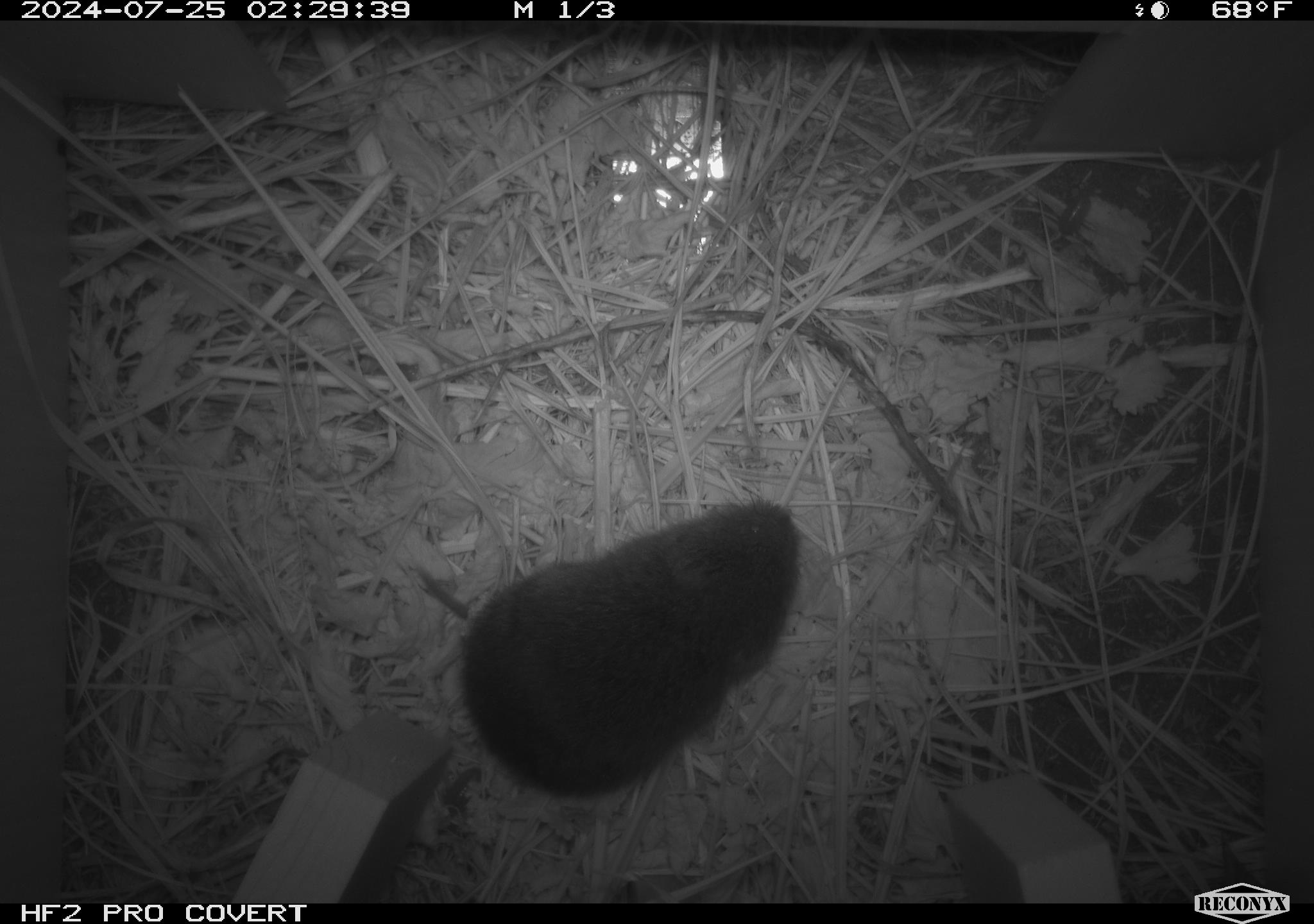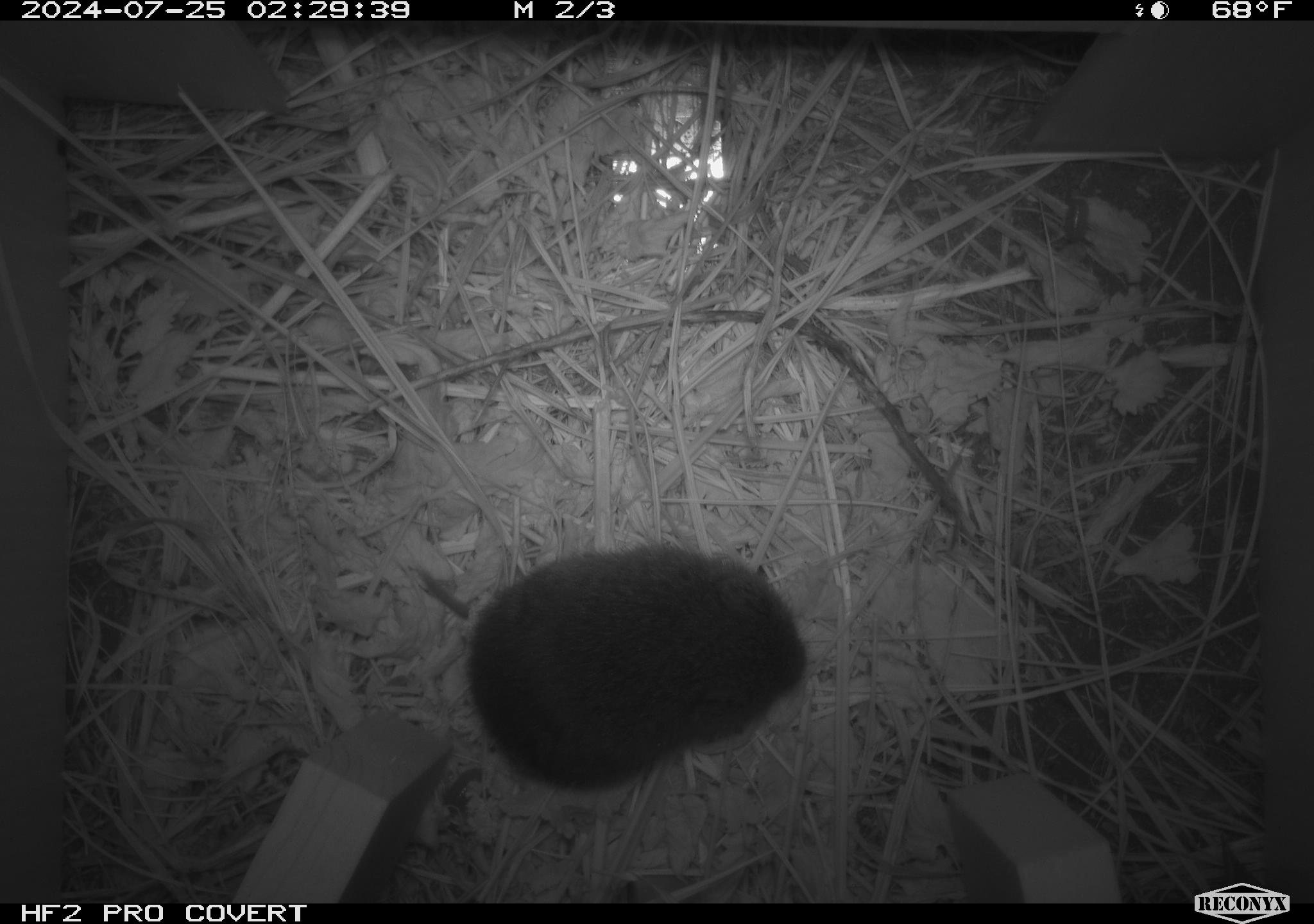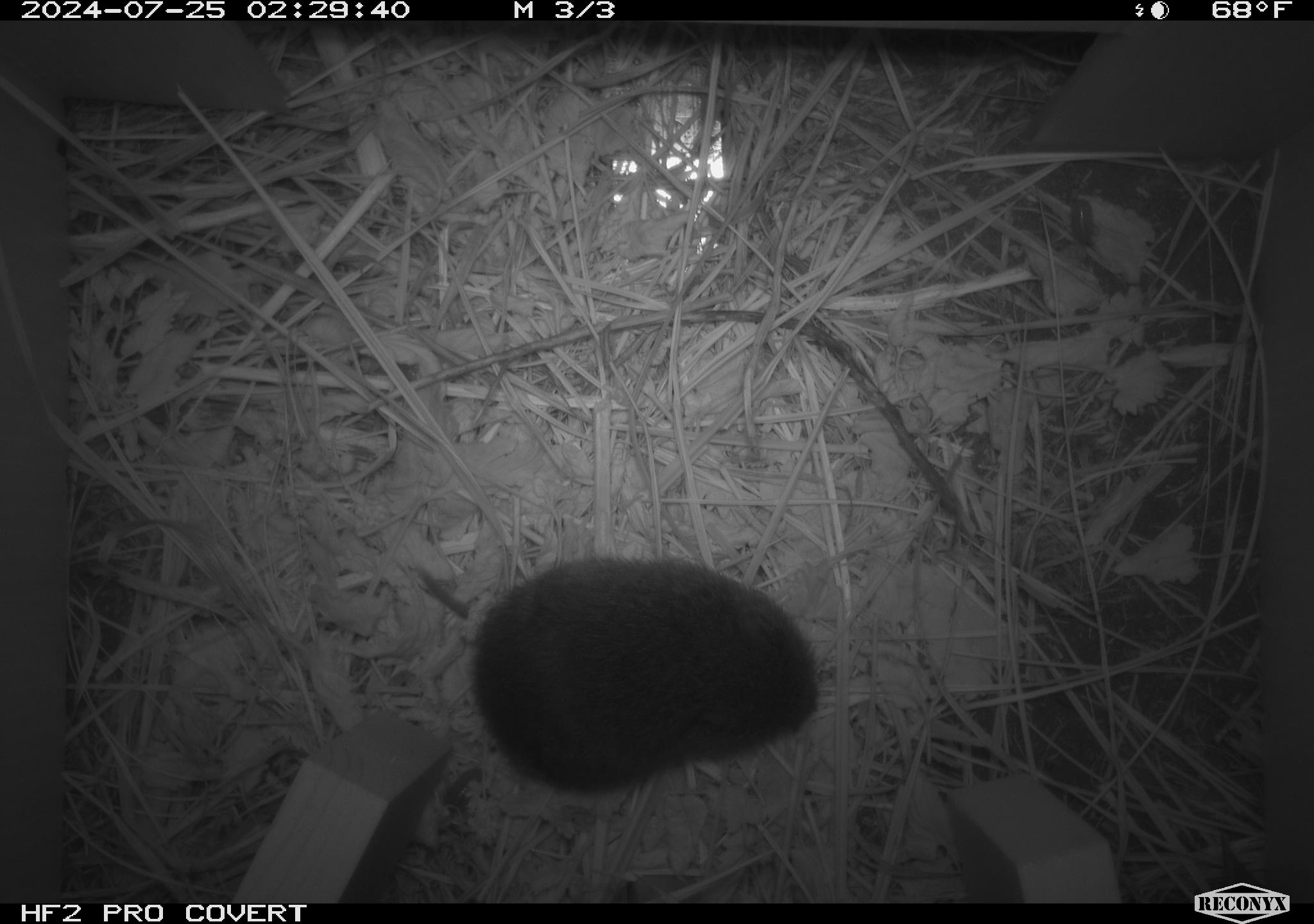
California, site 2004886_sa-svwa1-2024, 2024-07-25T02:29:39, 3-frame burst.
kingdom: Animalia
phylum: Chordata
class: Mammalia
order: Rodentia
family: Cricetidae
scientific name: Arvicolinae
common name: voles, lemmings, and muskrats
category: arvicolinae subfamily